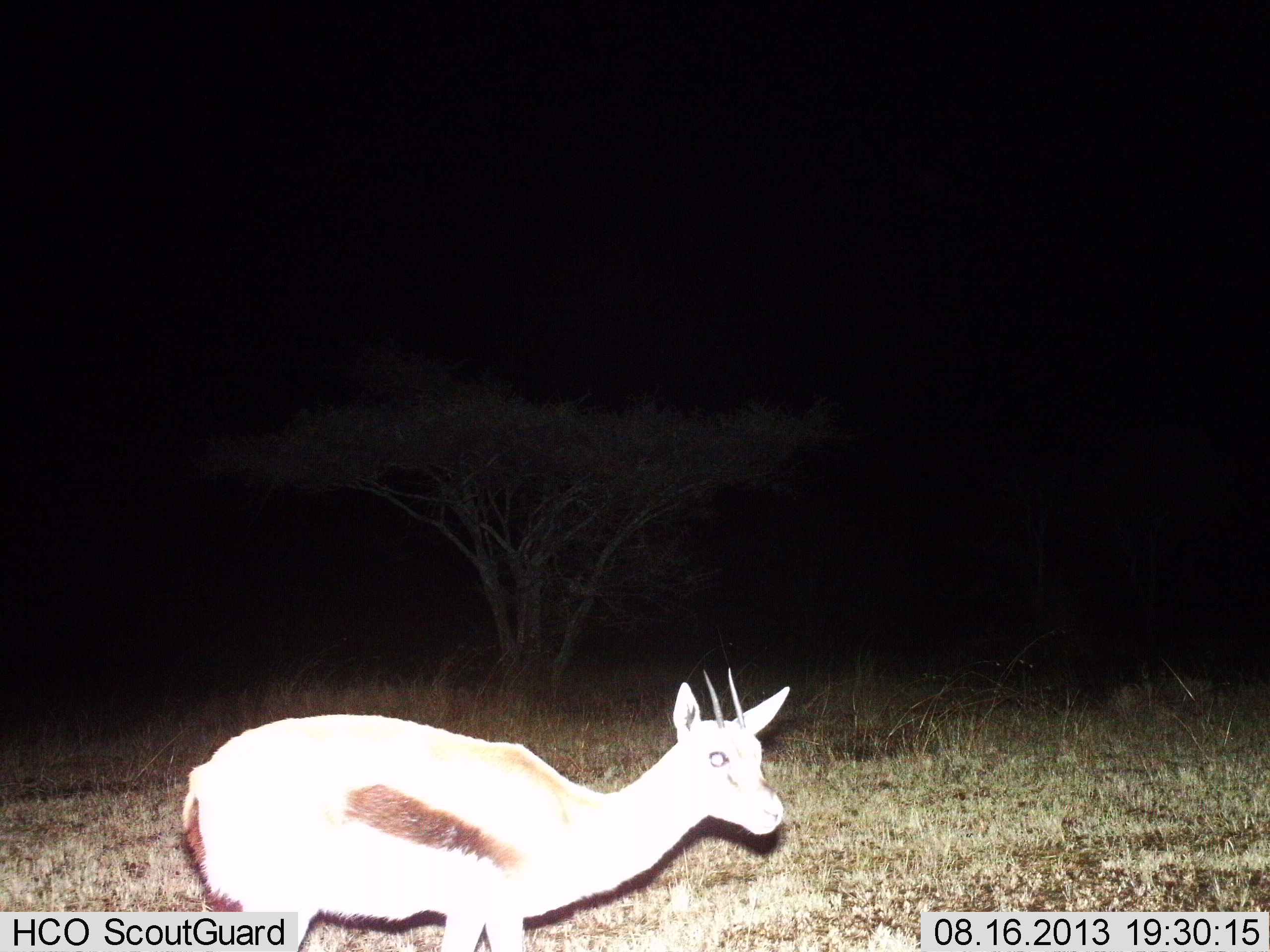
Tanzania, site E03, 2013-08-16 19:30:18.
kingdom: Animalia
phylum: Chordata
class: Mammalia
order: Artiodactyla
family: Bovidae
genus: Eudorcas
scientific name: Eudorcas thomsonii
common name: thomson's gazelle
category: gazellethomsons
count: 1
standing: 75%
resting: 5%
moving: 20%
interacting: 0%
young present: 5%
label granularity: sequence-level